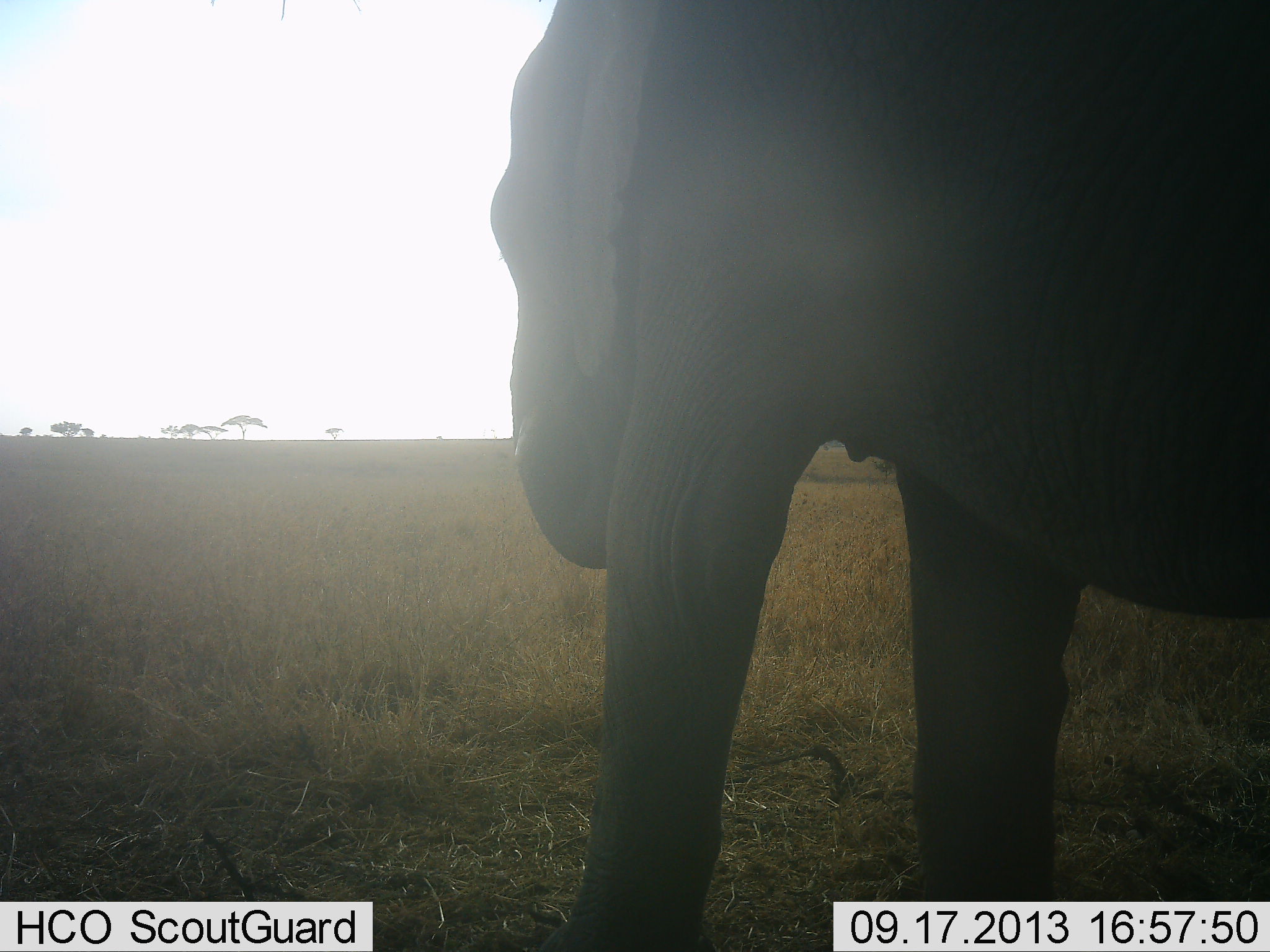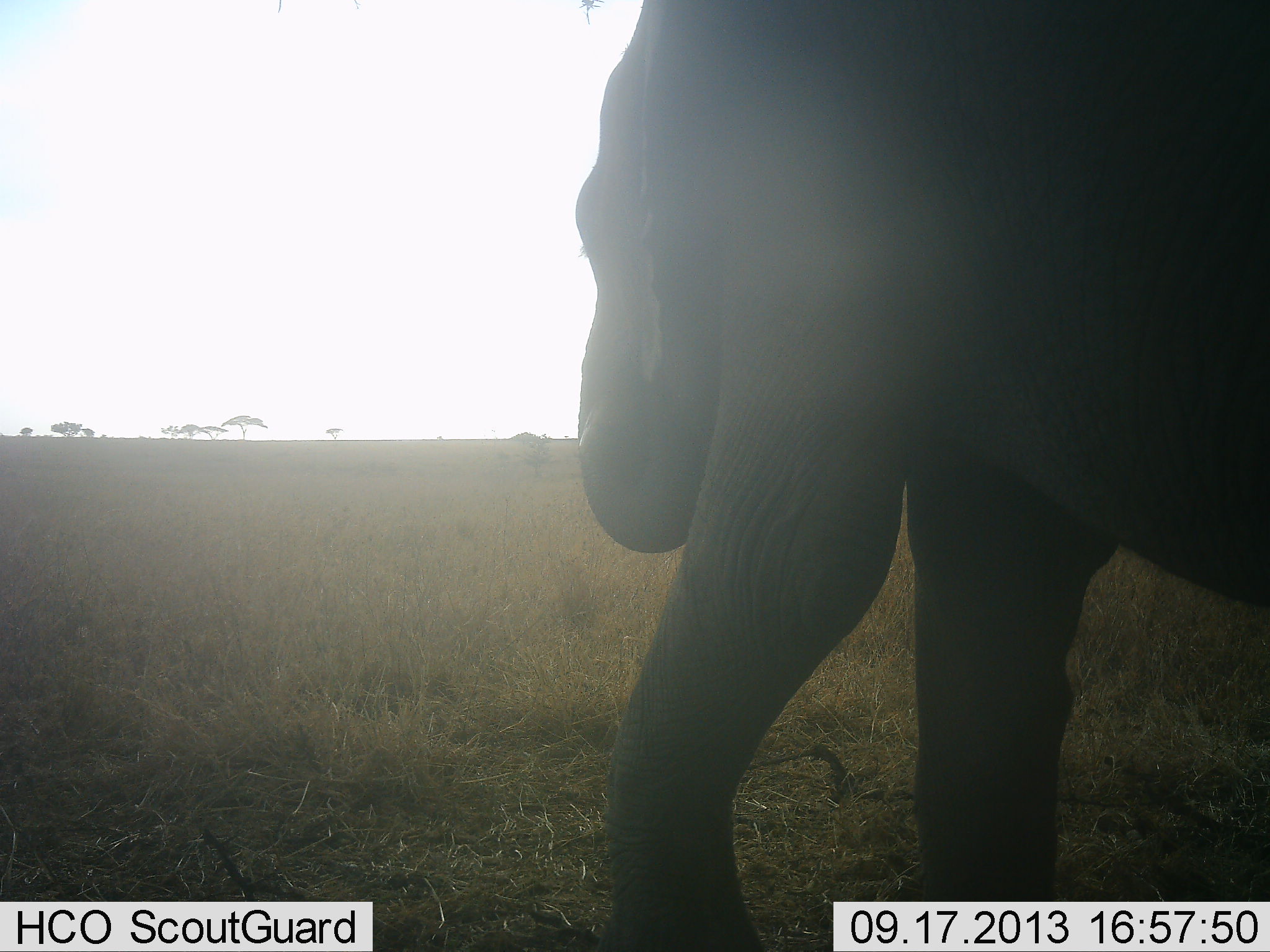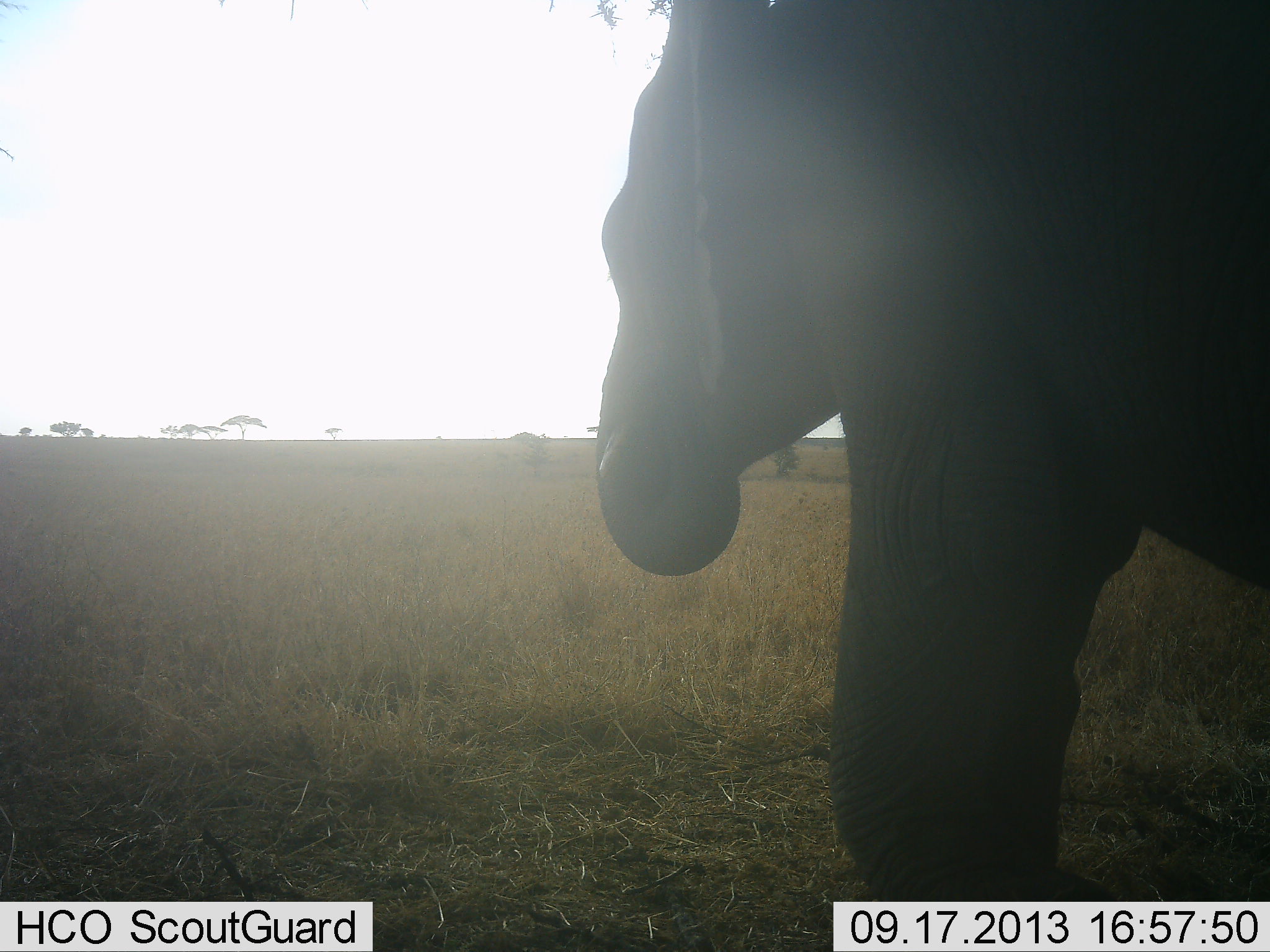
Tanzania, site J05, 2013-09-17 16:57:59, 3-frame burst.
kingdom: Animalia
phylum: Chordata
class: Mammalia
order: Proboscidea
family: Elephantidae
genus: Loxodonta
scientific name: Loxodonta africana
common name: african bush elephant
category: elephant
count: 1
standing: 30%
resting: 0%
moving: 60%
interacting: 0%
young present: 0%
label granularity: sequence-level